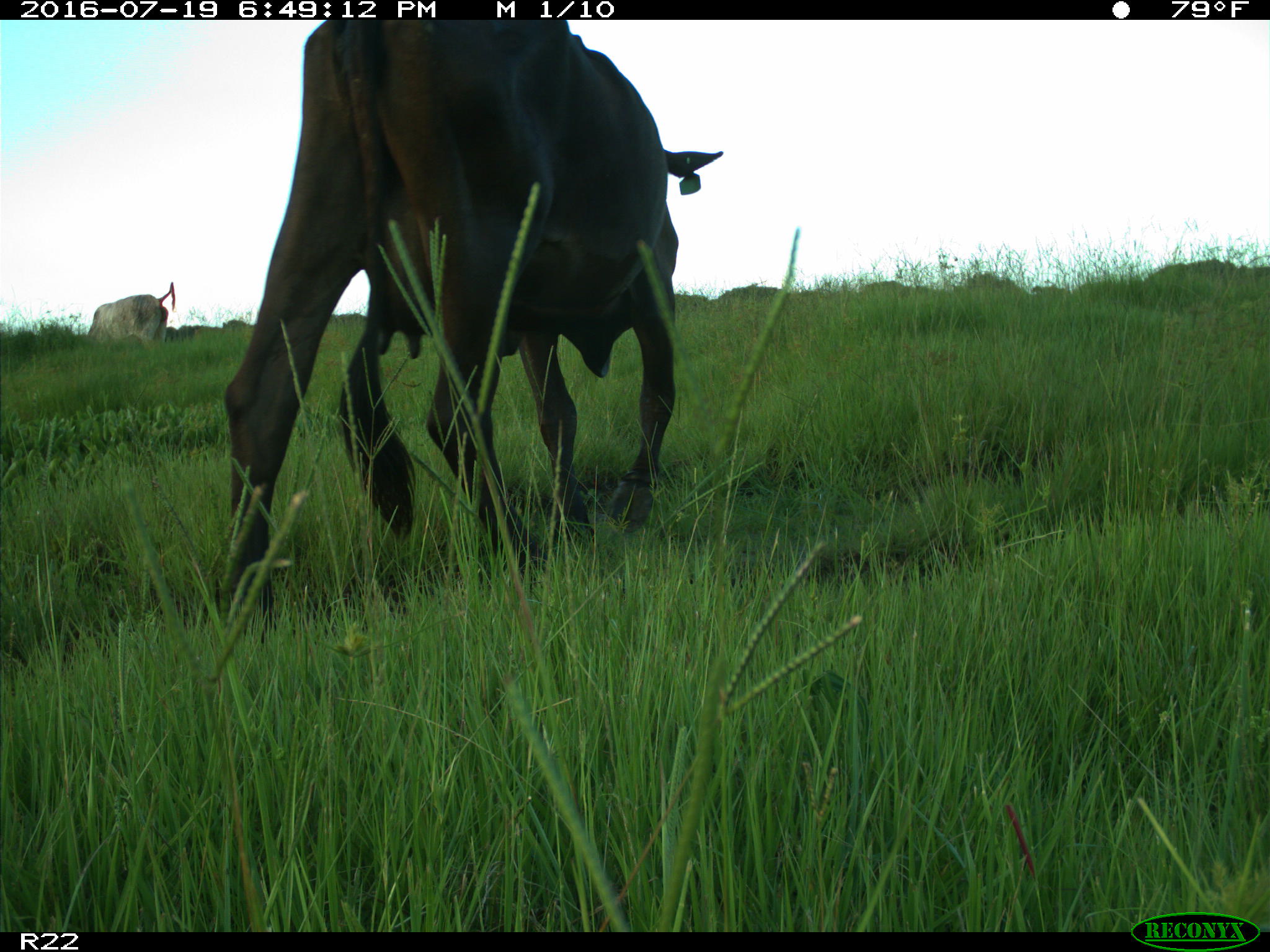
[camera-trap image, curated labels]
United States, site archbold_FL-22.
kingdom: Animalia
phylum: Chordata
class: Mammalia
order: Artiodactyla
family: Bovidae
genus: Bos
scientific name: Bos taurus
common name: domestic cow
Bos taurus (domestic cow).